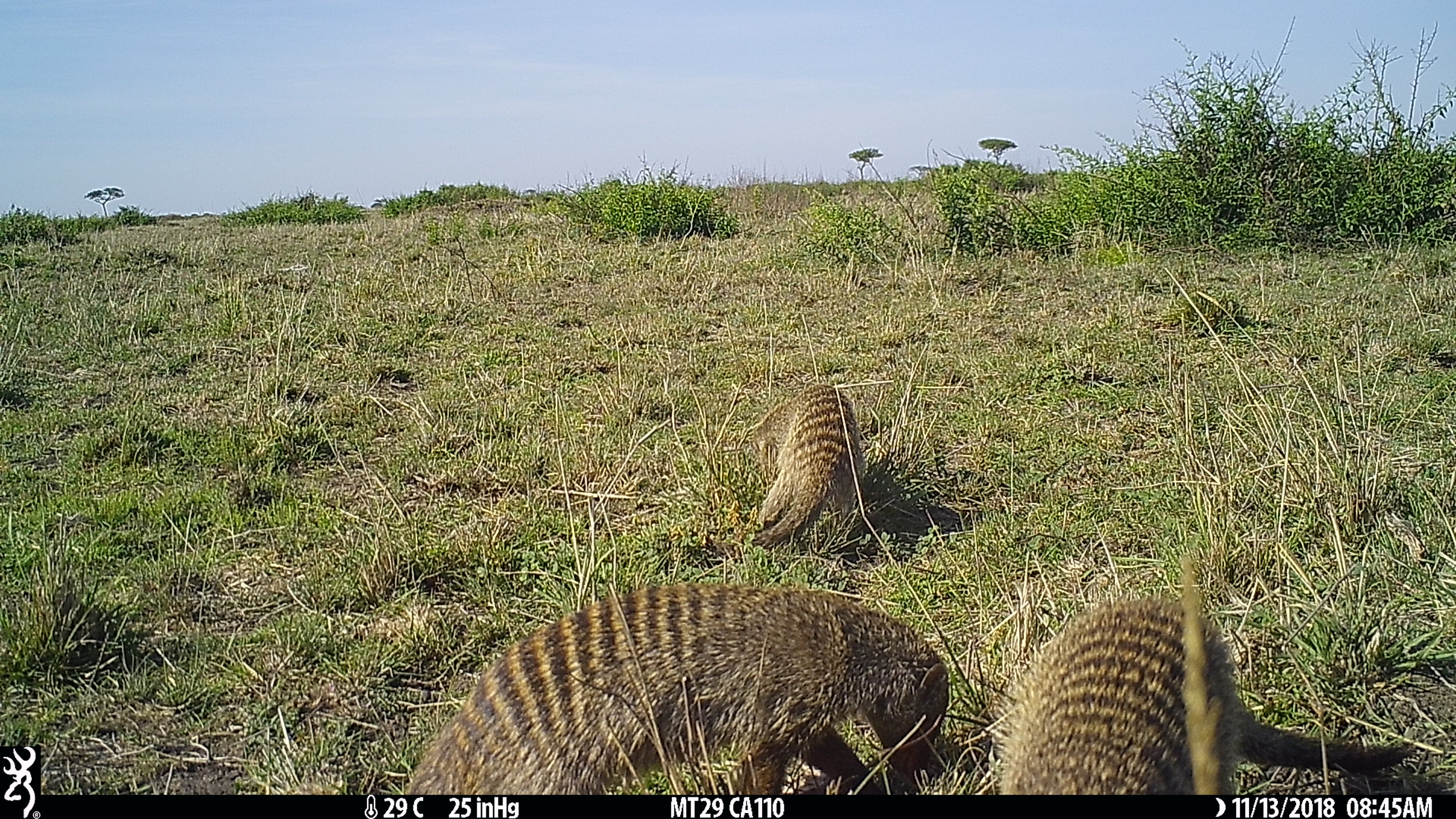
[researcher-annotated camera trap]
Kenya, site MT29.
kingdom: Animalia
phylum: Chordata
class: Mammalia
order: Carnivora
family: Herpestidae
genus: Mungos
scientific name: Mungos mungo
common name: banded mongoose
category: mongoose banded